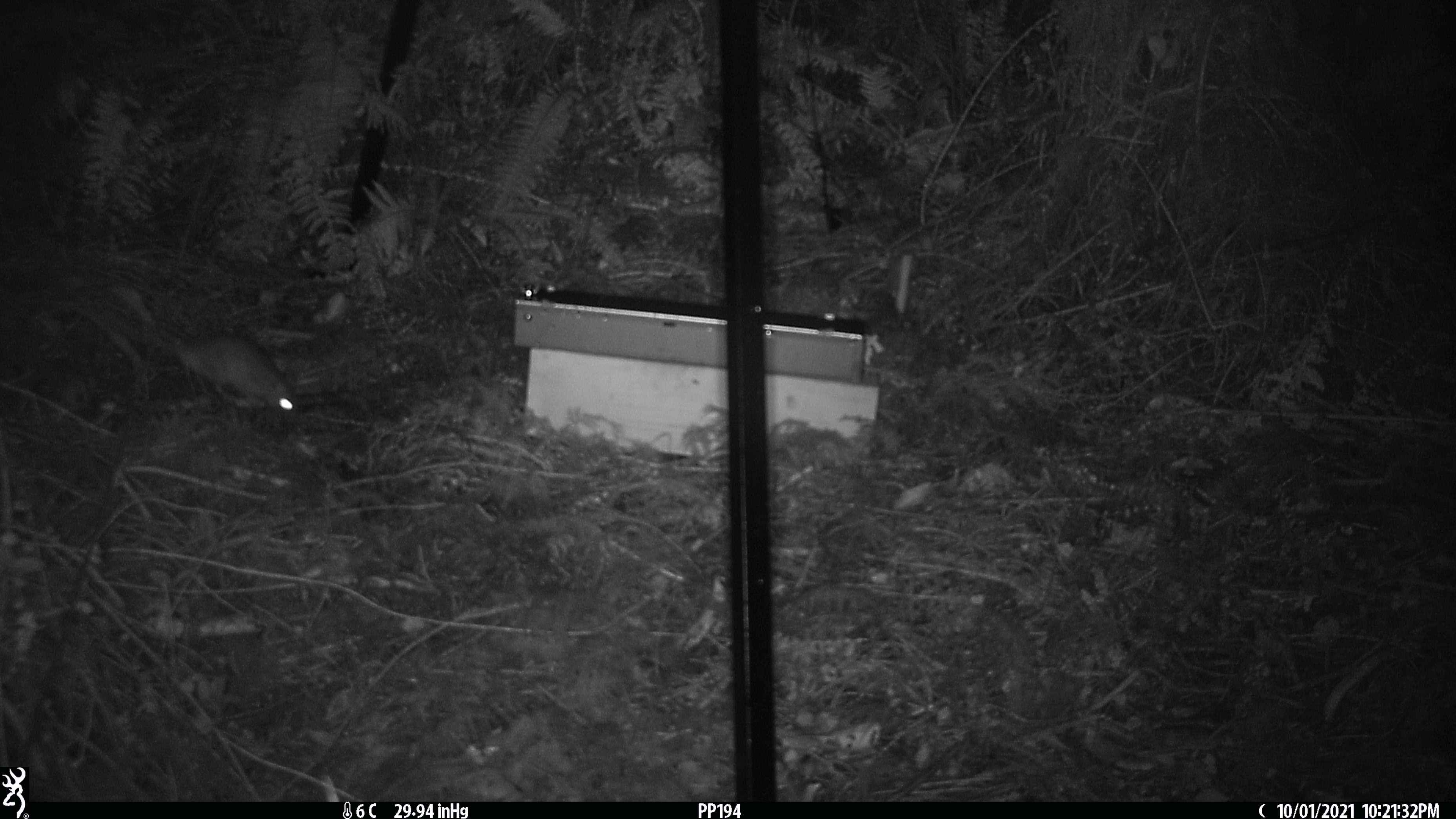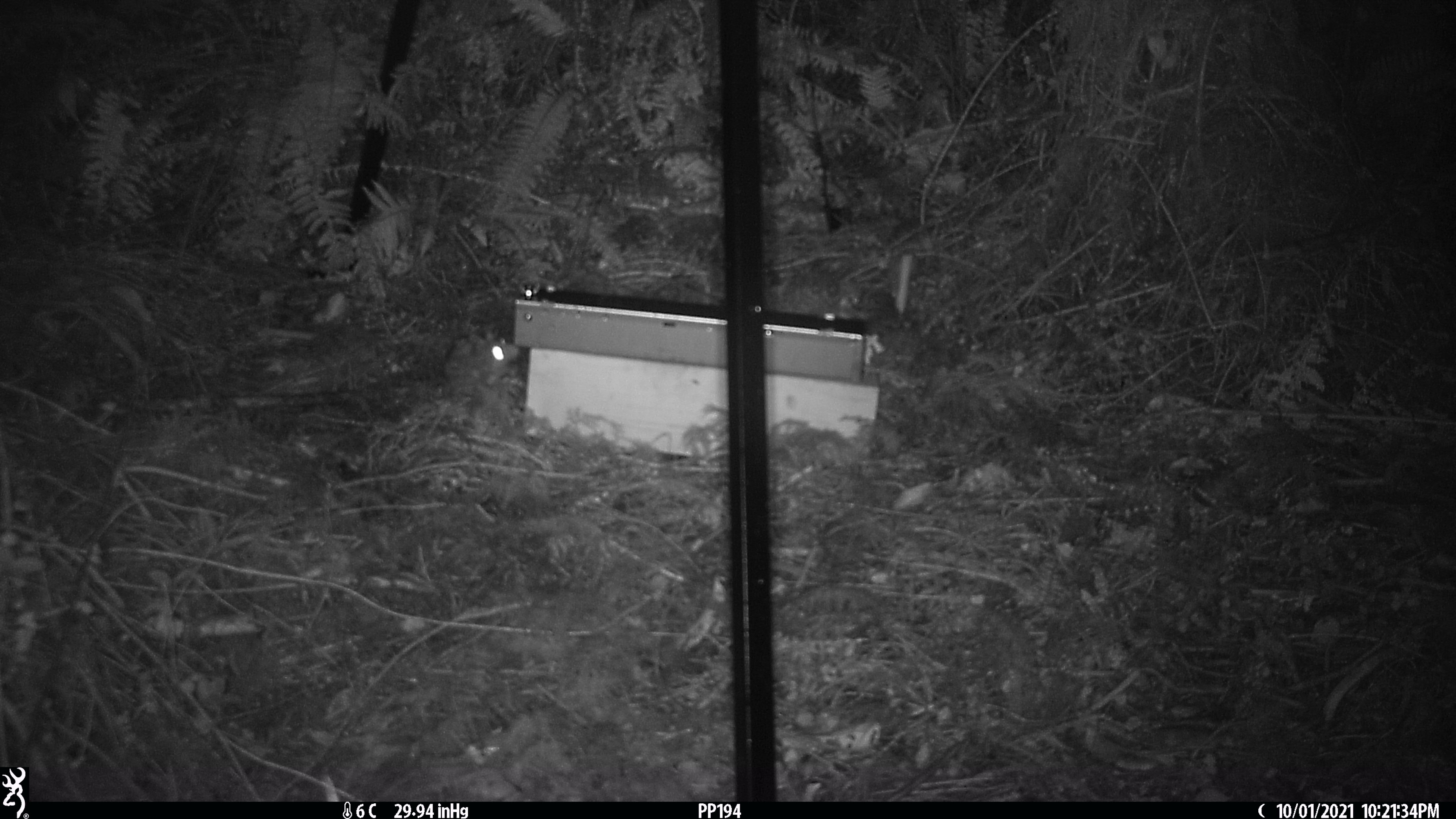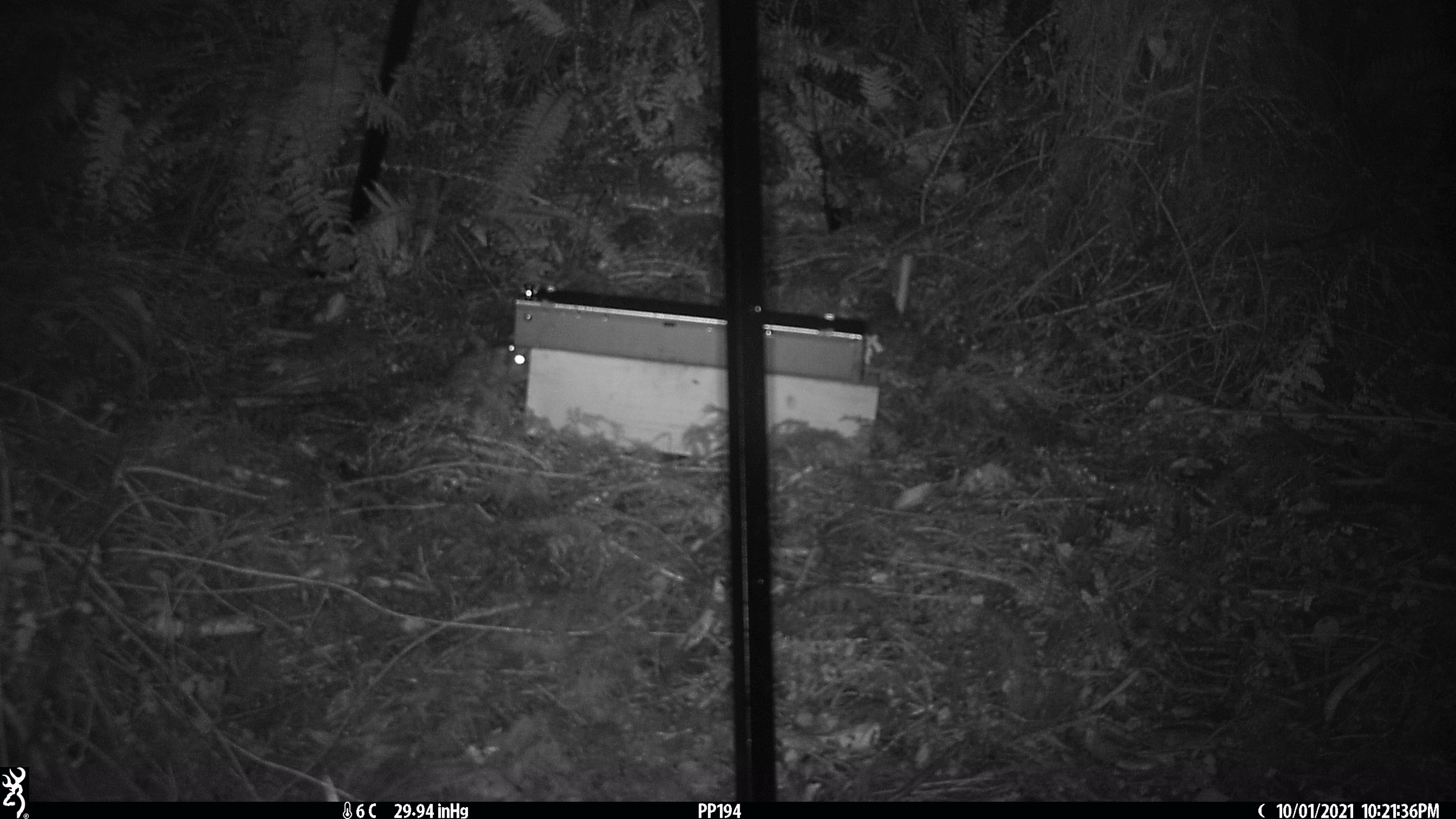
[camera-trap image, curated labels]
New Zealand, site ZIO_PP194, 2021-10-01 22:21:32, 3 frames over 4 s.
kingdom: Animalia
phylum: Chordata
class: Mammalia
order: Rodentia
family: Muridae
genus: Rattus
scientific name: Rattus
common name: rat